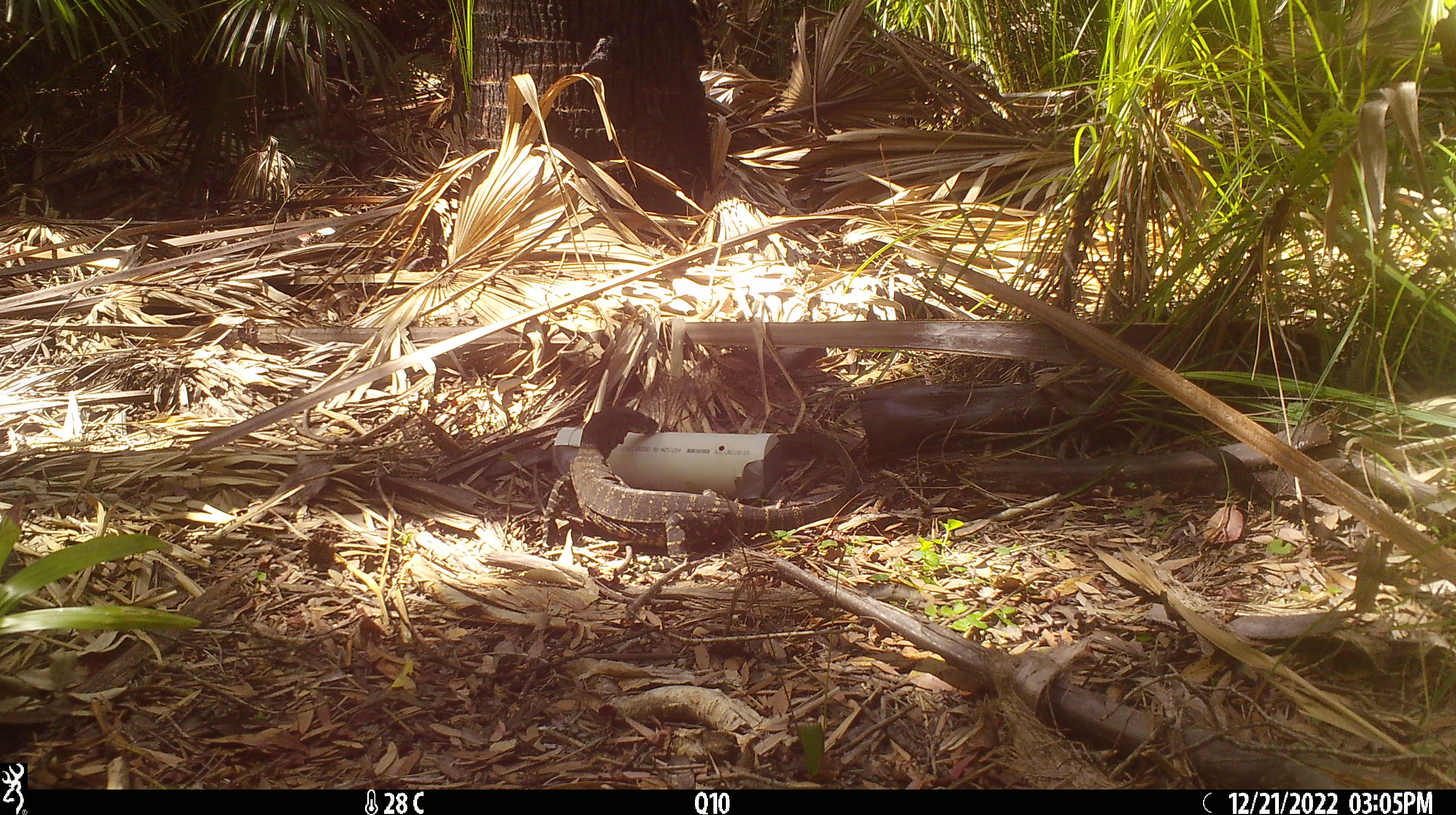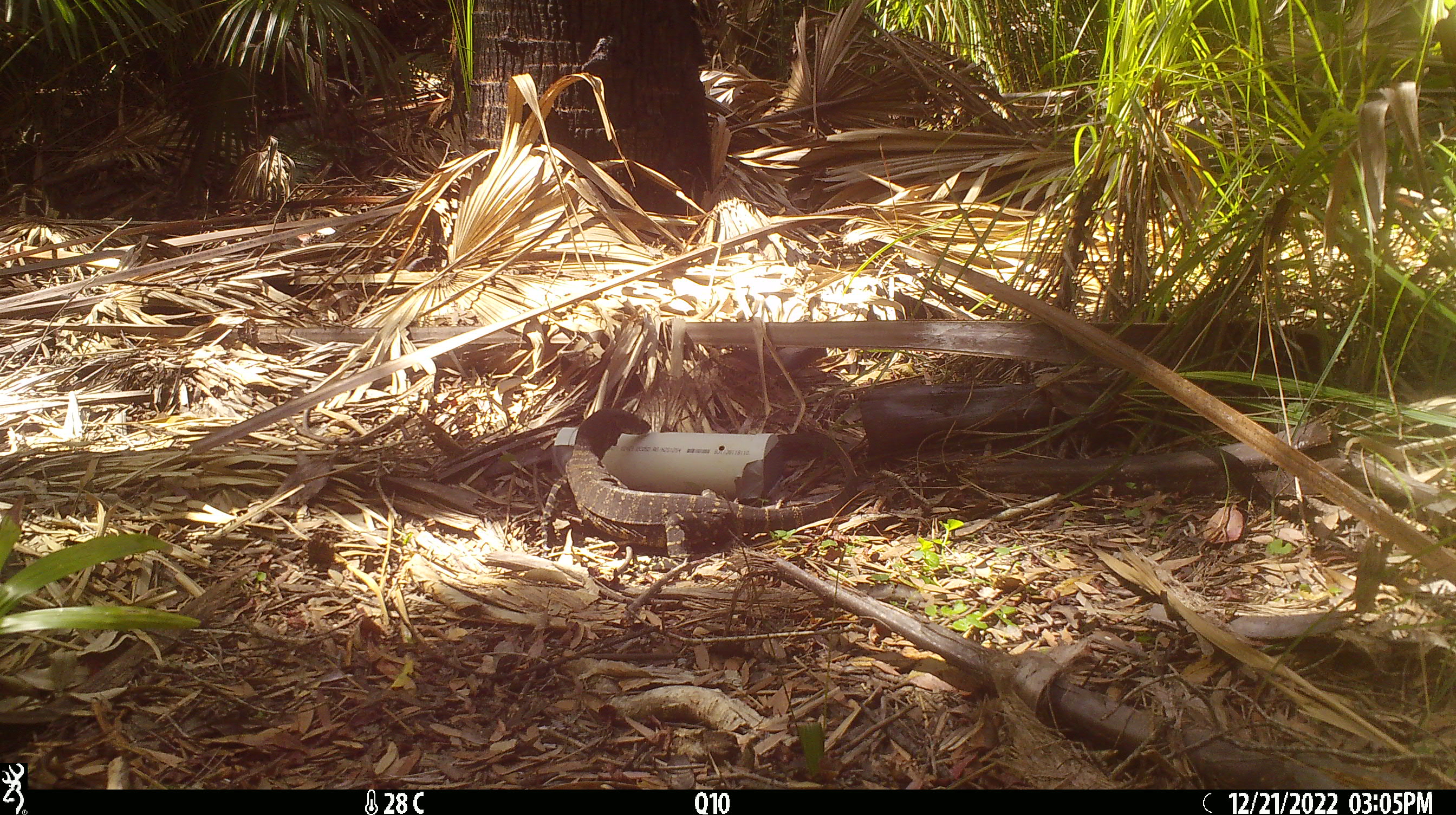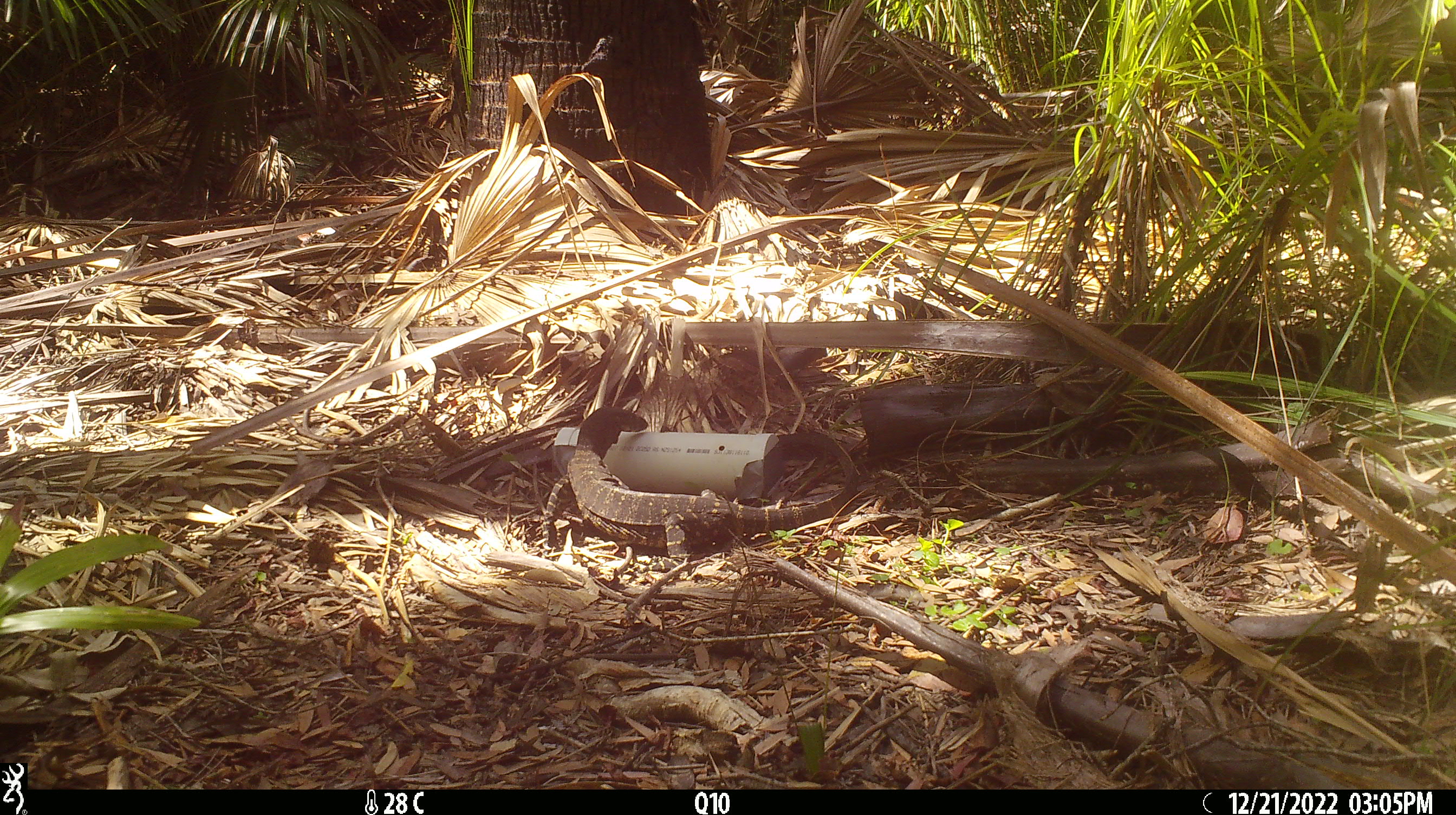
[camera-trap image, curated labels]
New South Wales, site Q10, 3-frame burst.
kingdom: Animalia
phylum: Chordata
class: Reptilia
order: Squamata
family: Varanidae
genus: Varanus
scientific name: Varanus varius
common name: lace monitor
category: goanna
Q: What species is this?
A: Goanna (lace monitor) (Varanus varius).